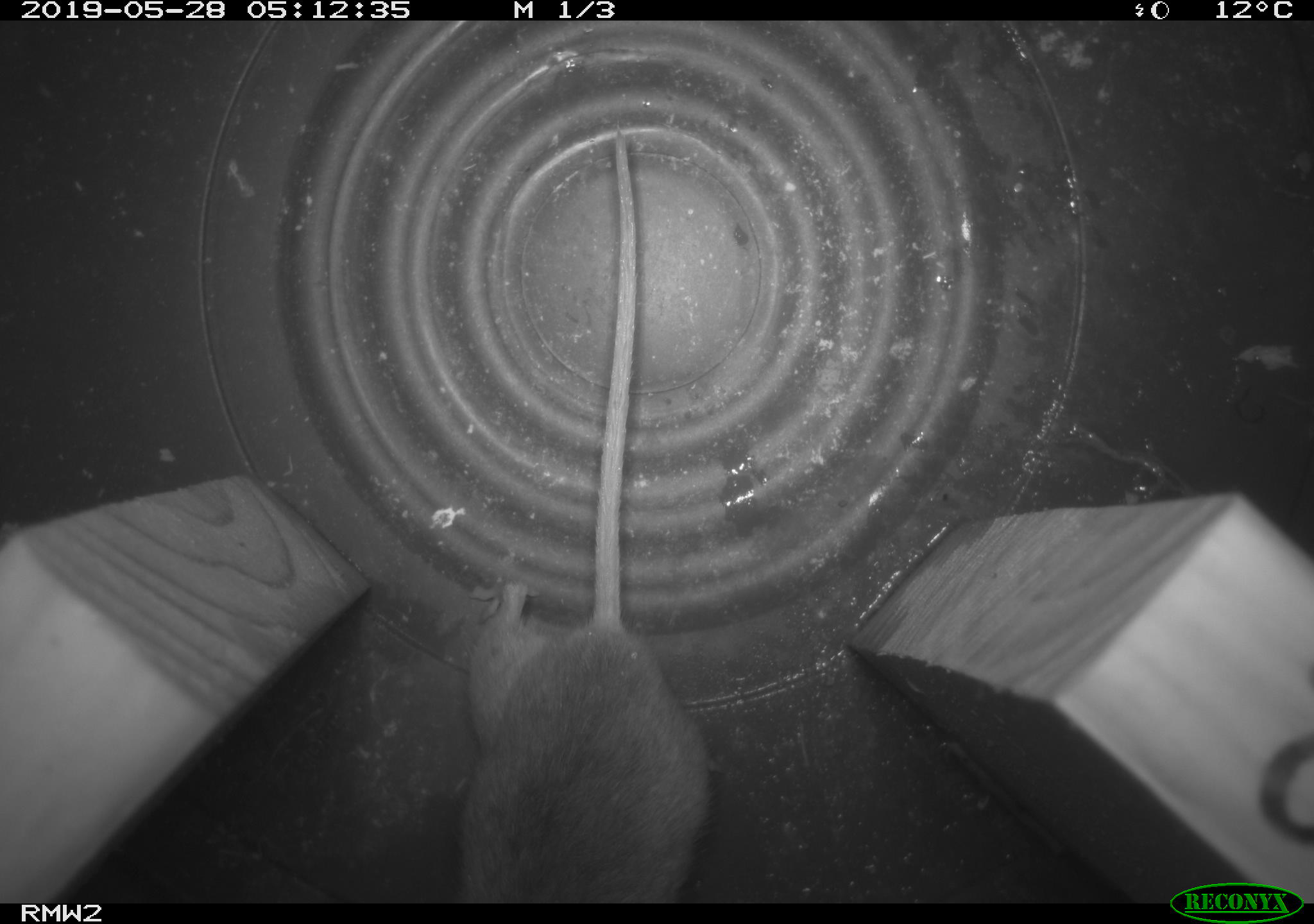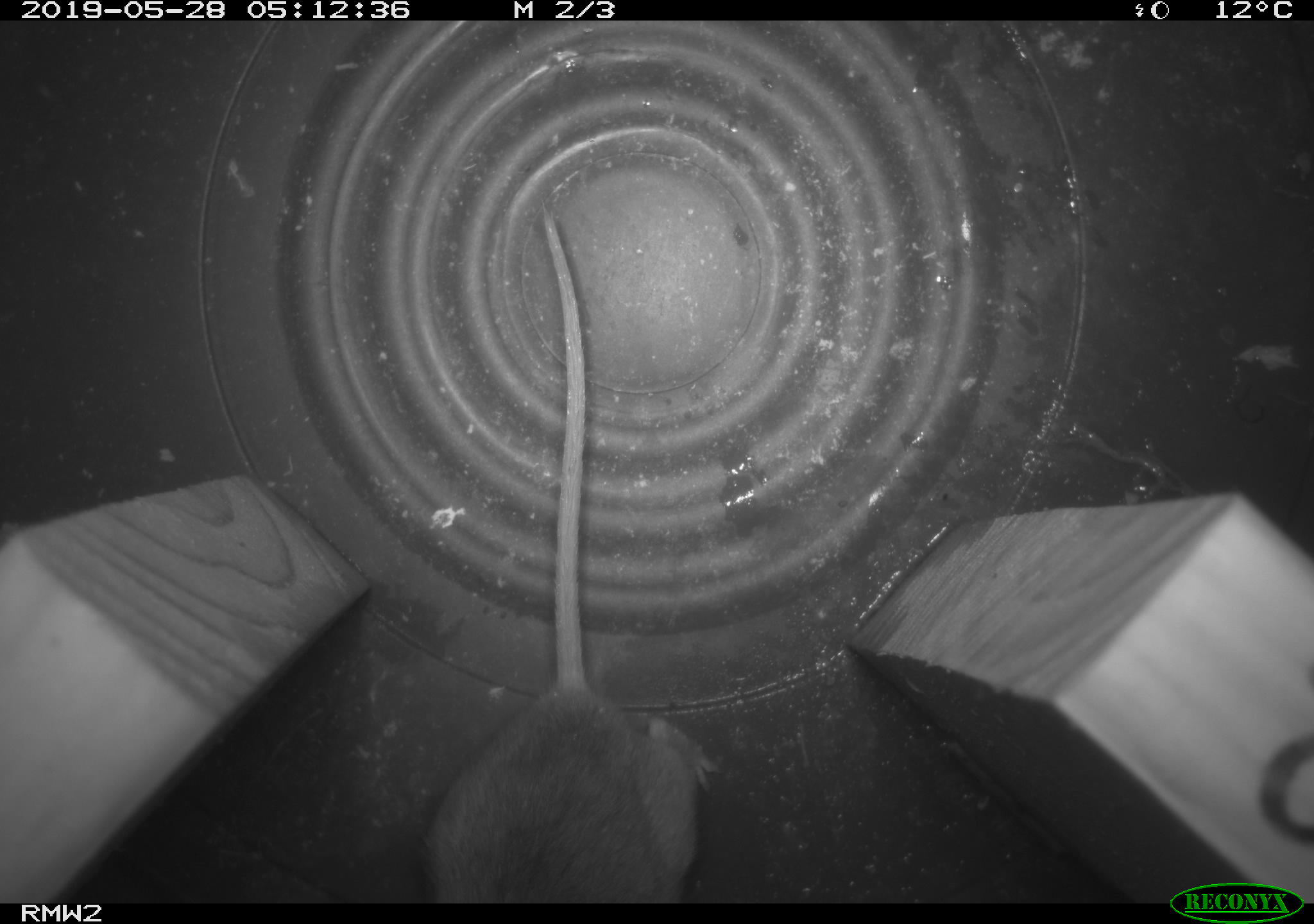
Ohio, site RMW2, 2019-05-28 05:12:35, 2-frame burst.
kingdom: Animalia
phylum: Chordata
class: Mammalia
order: Rodentia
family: Cricetidae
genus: Peromyscus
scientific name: Peromyscus leucopus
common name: white-footed mouse